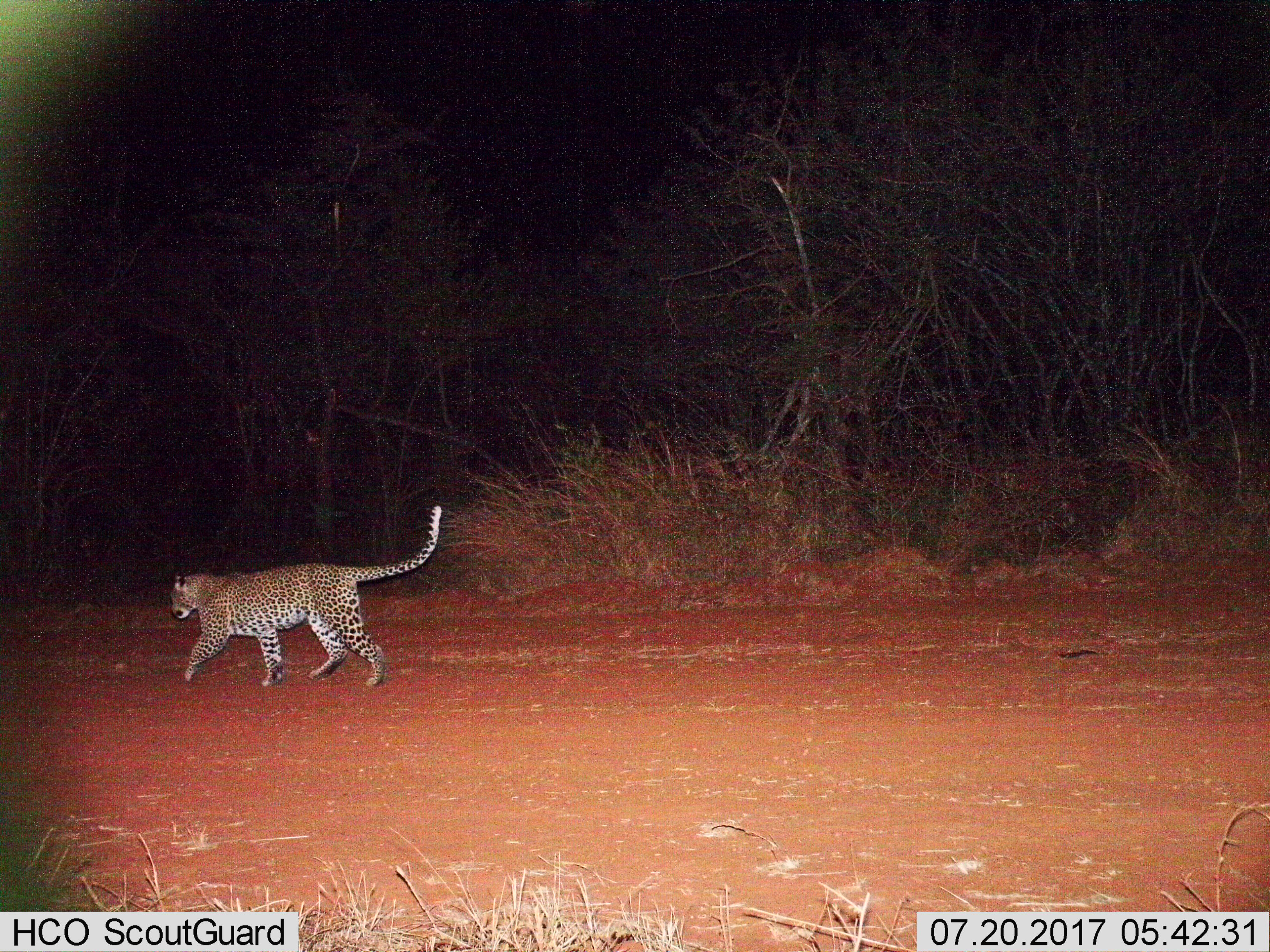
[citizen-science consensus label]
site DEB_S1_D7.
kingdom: Animalia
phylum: Chordata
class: Mammalia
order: Carnivora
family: Felidae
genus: Panthera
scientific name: Panthera pardus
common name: leopard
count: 1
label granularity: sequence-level